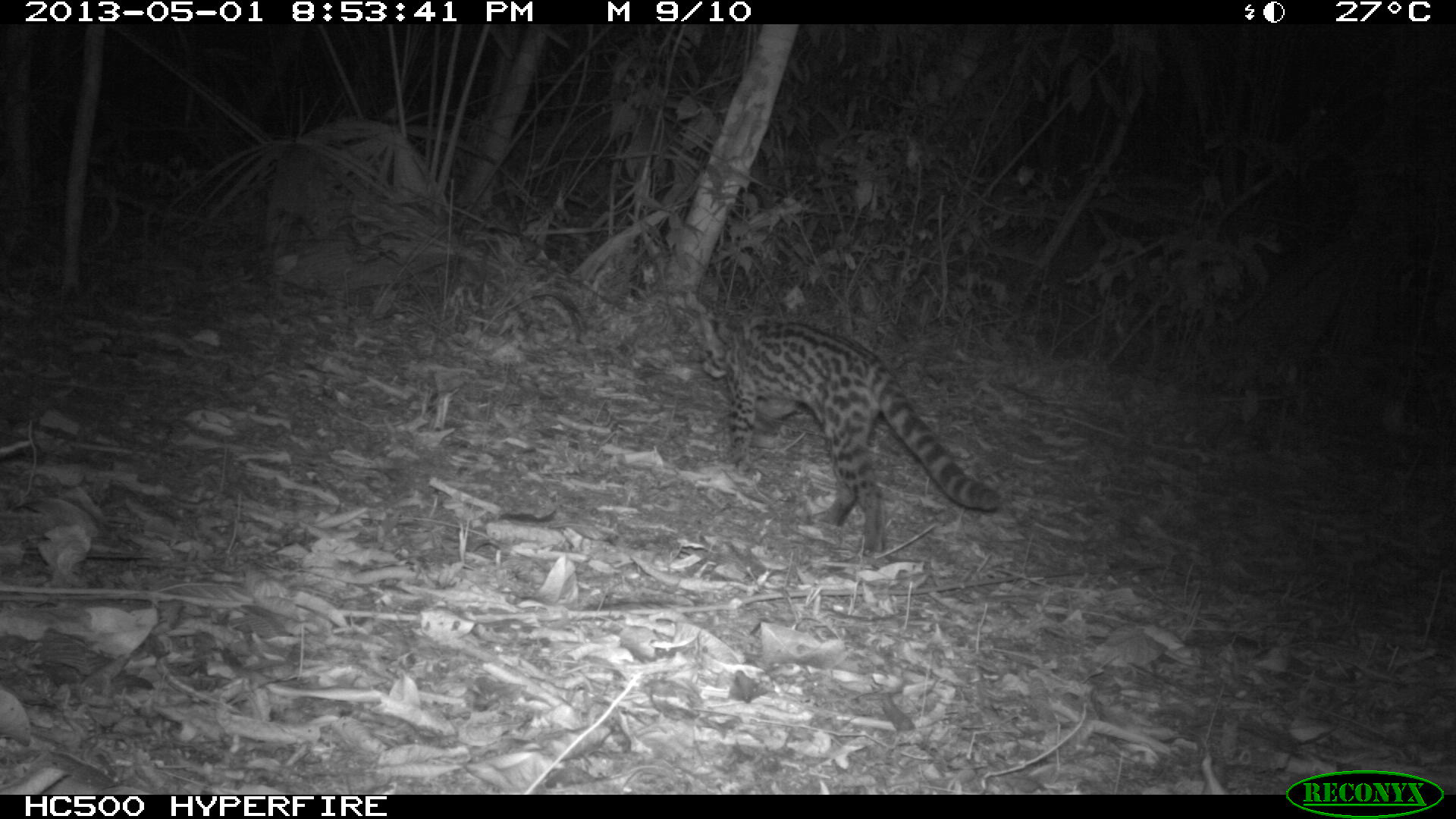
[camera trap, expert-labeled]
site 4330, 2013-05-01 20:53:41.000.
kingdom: Animalia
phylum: Chordata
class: Mammalia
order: Carnivora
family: Felidae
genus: Leopardus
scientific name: Leopardus wiedii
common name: margay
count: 1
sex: female